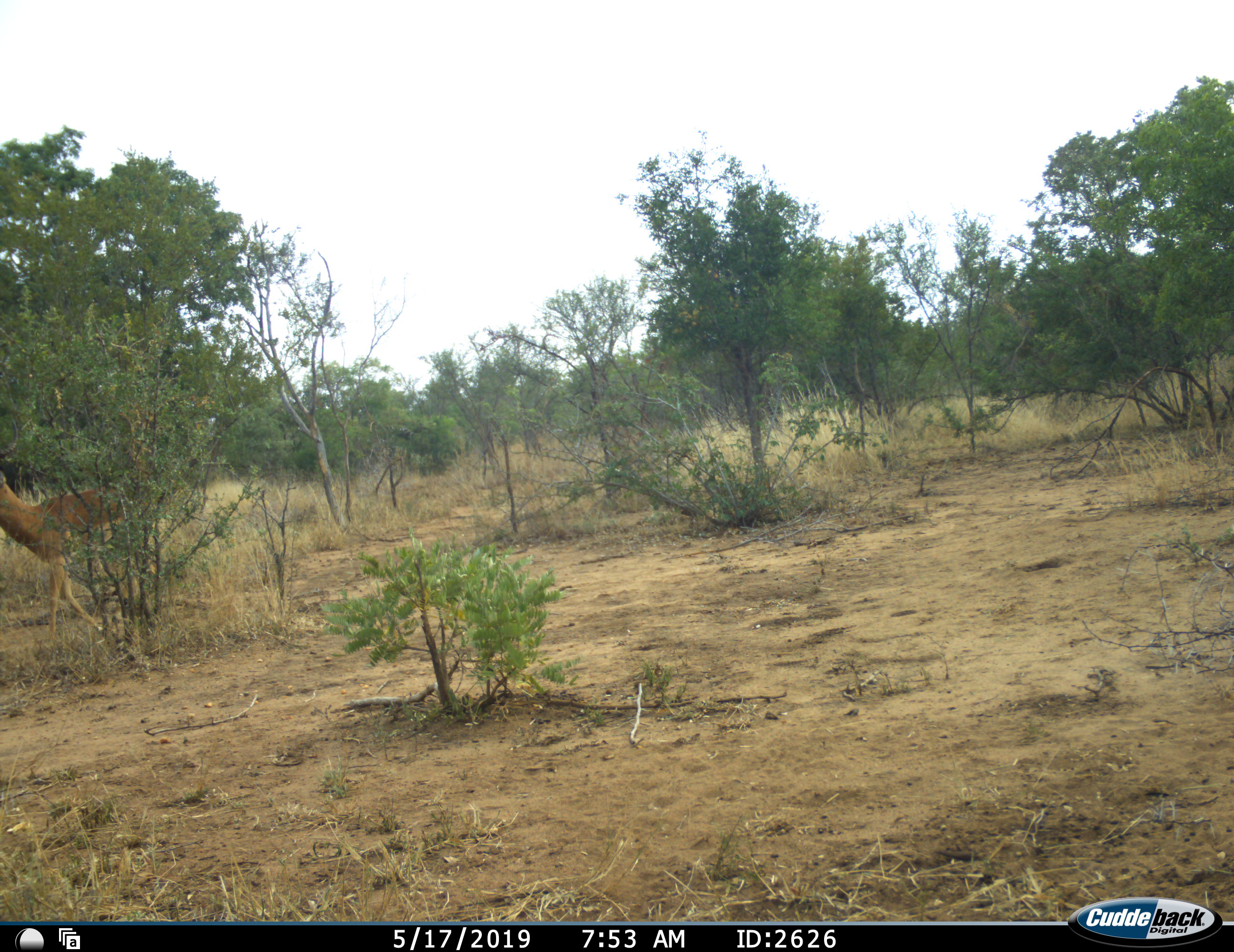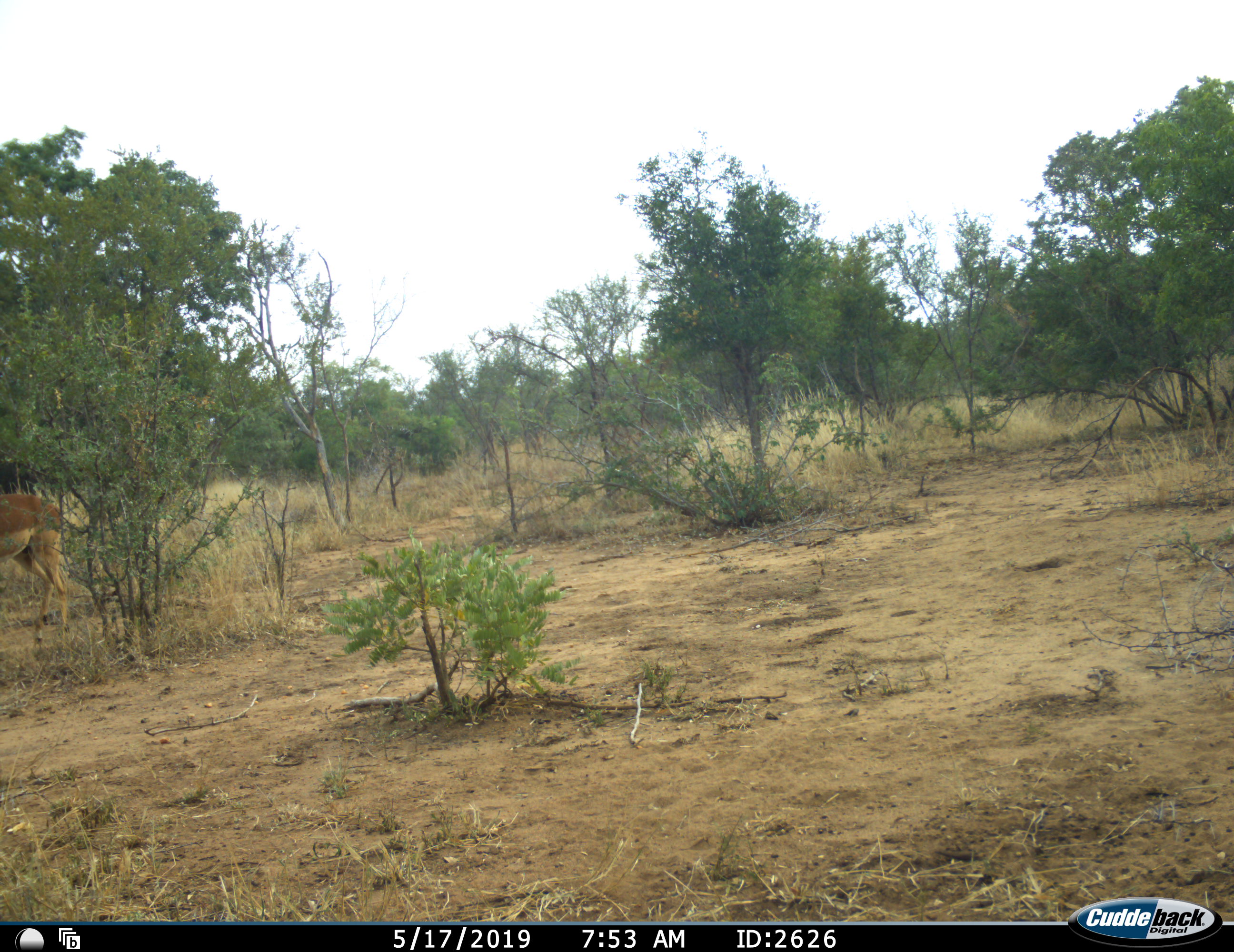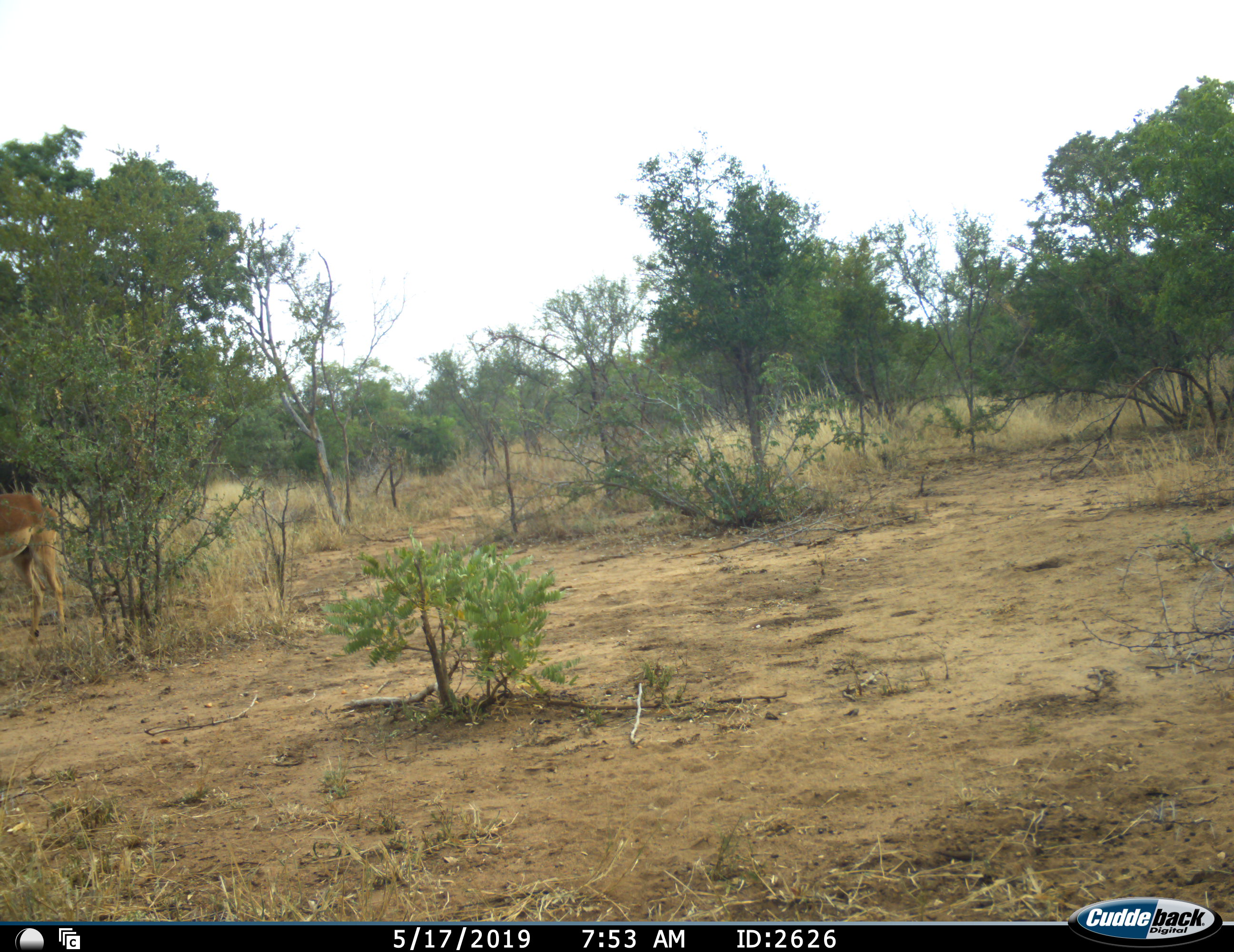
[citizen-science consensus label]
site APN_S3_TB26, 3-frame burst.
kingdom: Animalia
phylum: Chordata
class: Mammalia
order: Artiodactyla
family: Bovidae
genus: Aepyceros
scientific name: Aepyceros melampus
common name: impala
Impala (Aepyceros melampus), count 1. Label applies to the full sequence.